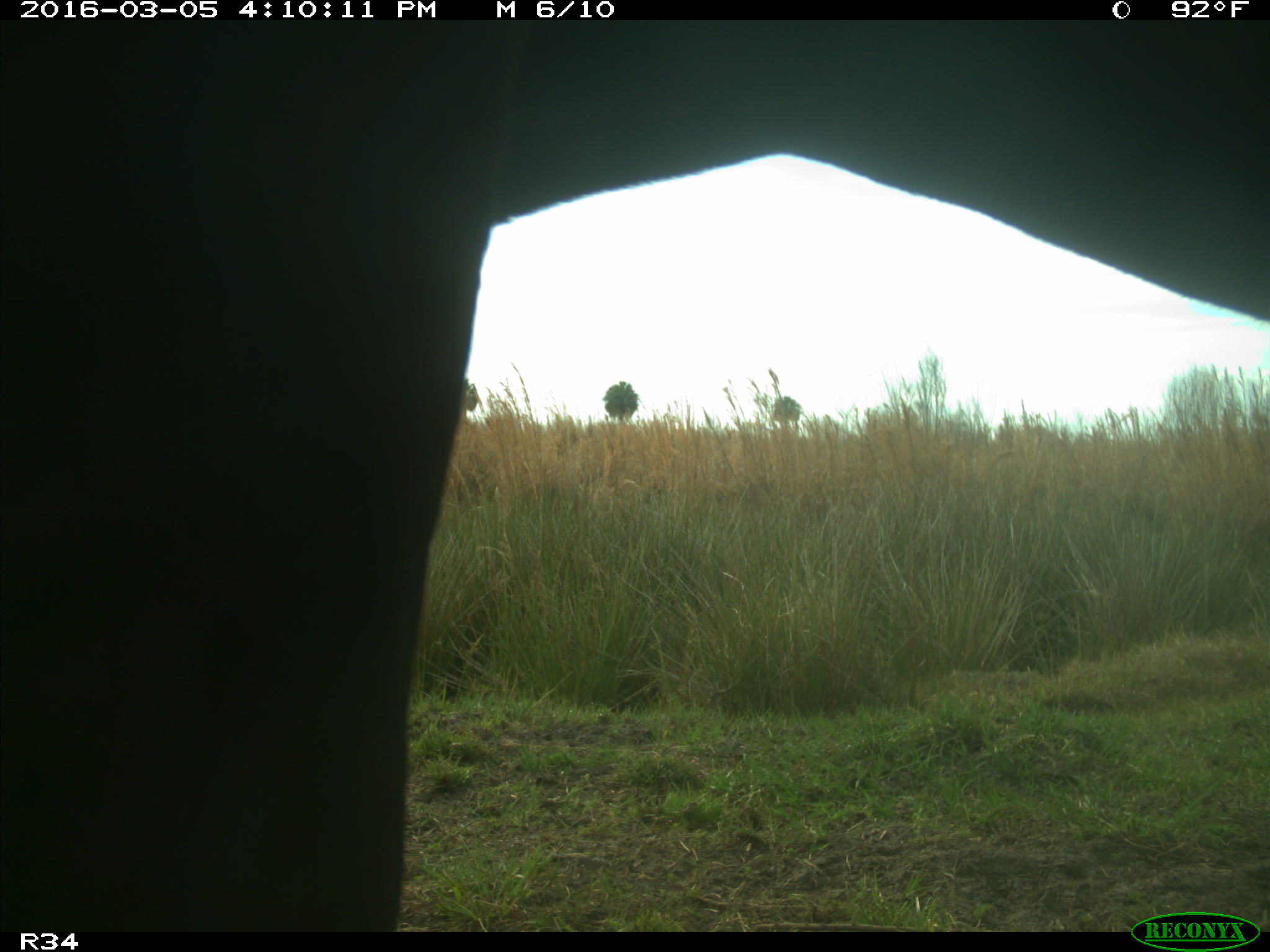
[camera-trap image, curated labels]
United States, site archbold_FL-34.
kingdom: Animalia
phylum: Chordata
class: Mammalia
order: Artiodactyla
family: Bovidae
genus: Bos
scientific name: Bos taurus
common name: domestic cow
Bos taurus (domestic cow).